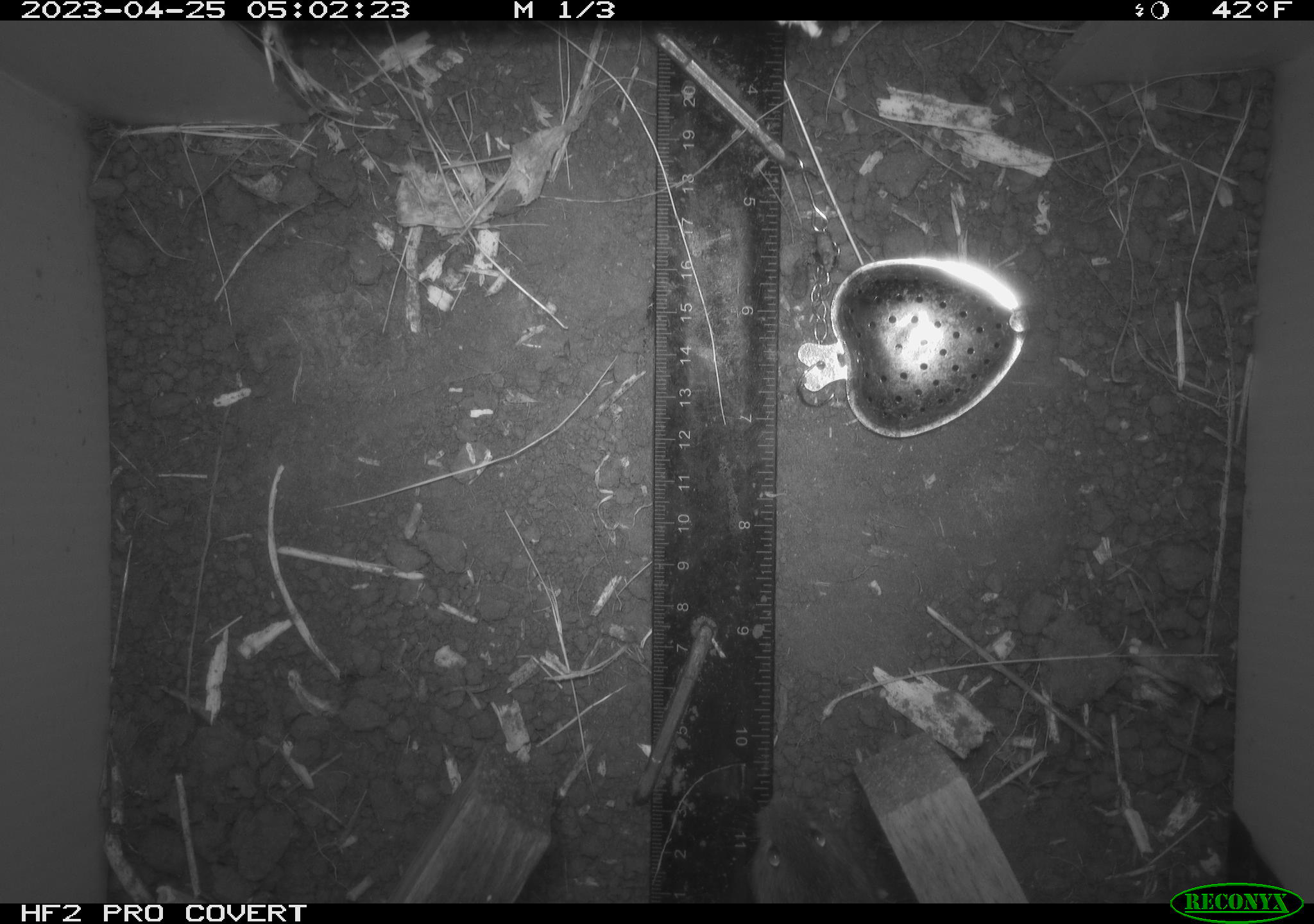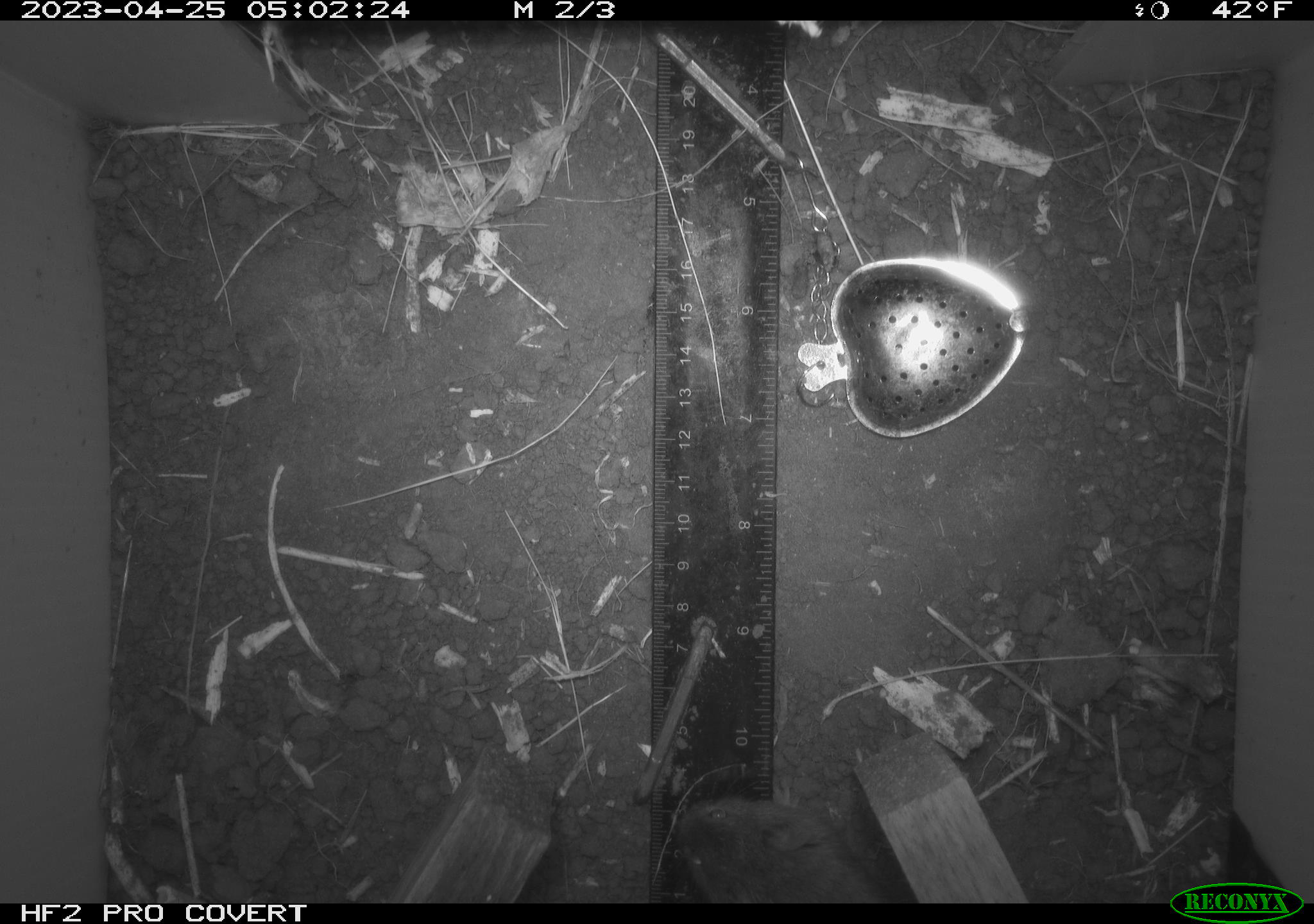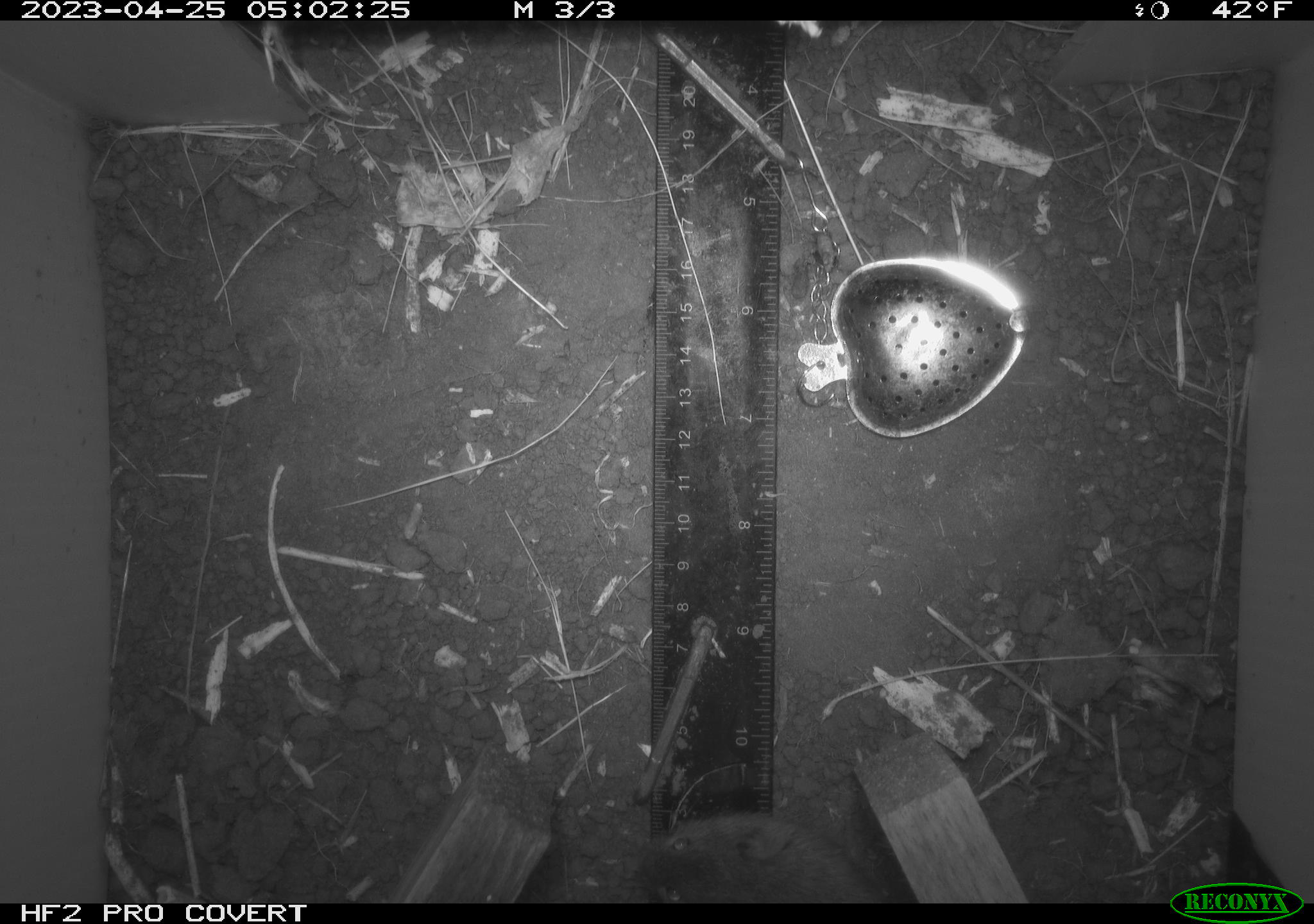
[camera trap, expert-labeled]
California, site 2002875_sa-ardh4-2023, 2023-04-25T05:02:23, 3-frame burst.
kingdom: Animalia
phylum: Chordata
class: Mammalia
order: Rodentia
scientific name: Rodentia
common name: mouse species